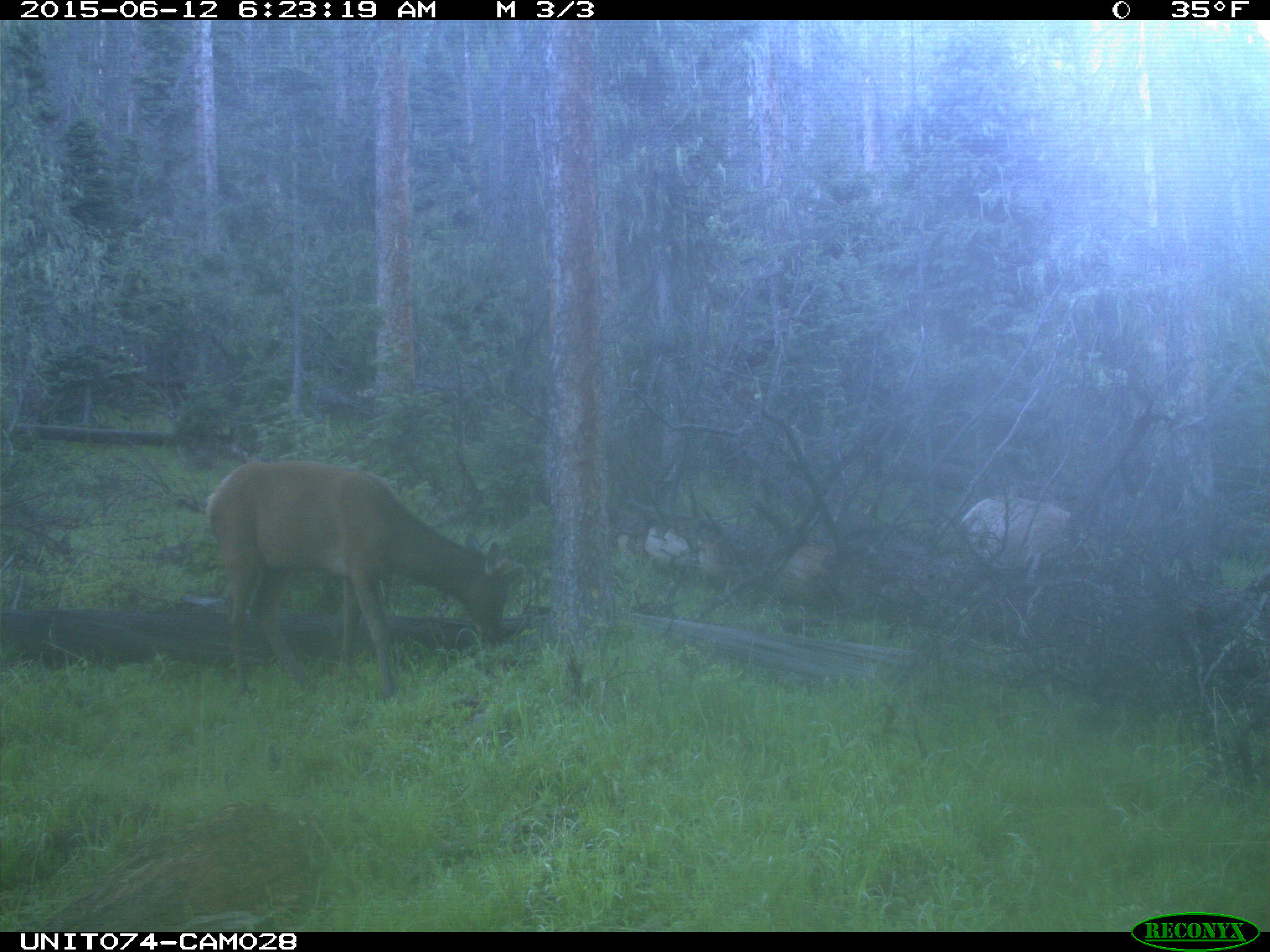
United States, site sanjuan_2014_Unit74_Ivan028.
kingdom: Animalia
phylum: Chordata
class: Mammalia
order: Artiodactyla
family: Cervidae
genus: Cervus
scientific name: Cervus elaphus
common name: red deer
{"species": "Cervus elaphus (red deer)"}